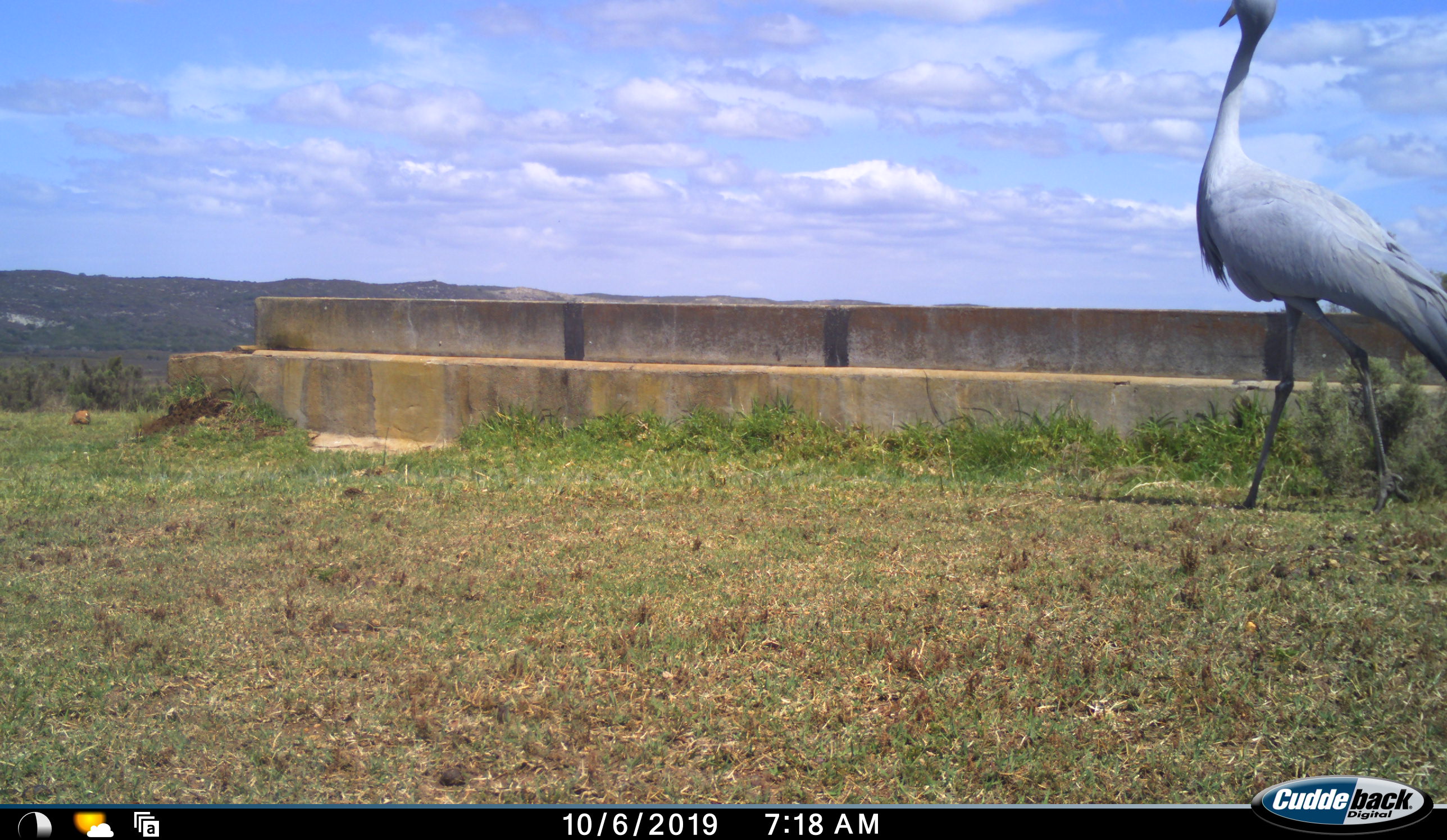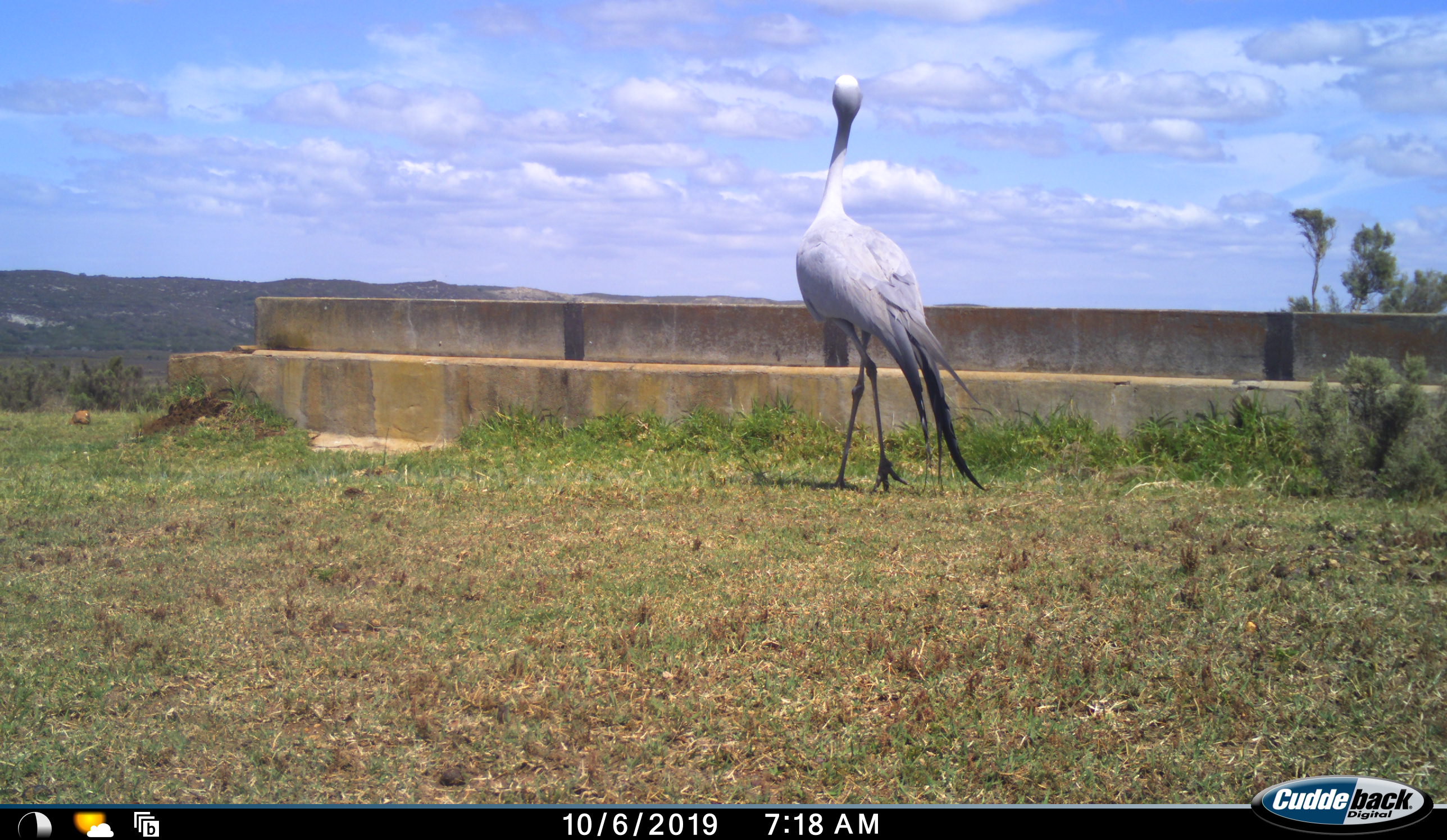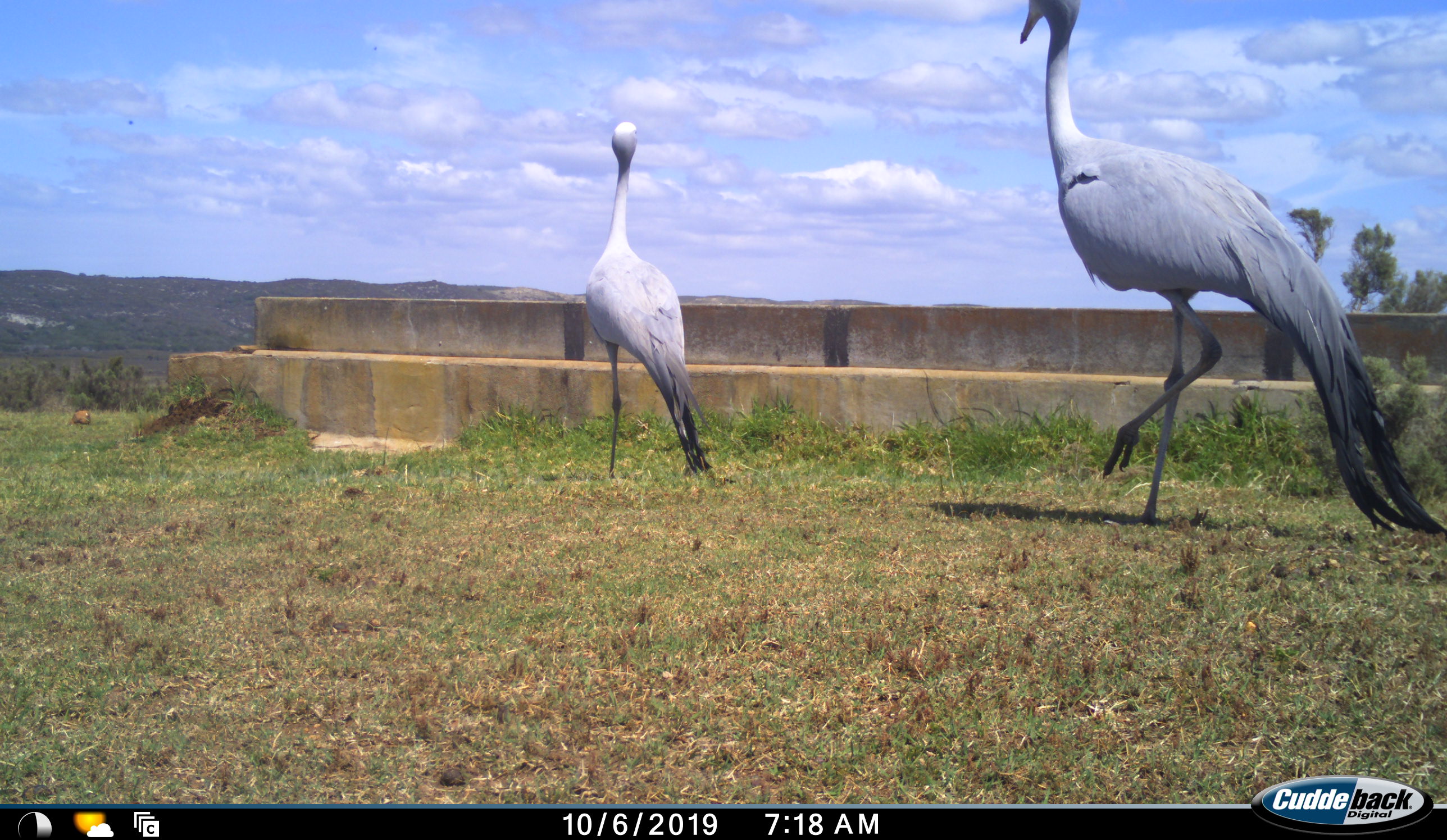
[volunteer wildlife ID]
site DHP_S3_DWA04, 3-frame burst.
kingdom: Animalia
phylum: Chordata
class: Aves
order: Gruiformes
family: Gruidae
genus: Anthropoides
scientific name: Anthropoides paradiseus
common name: blue crane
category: craneblue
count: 2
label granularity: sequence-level